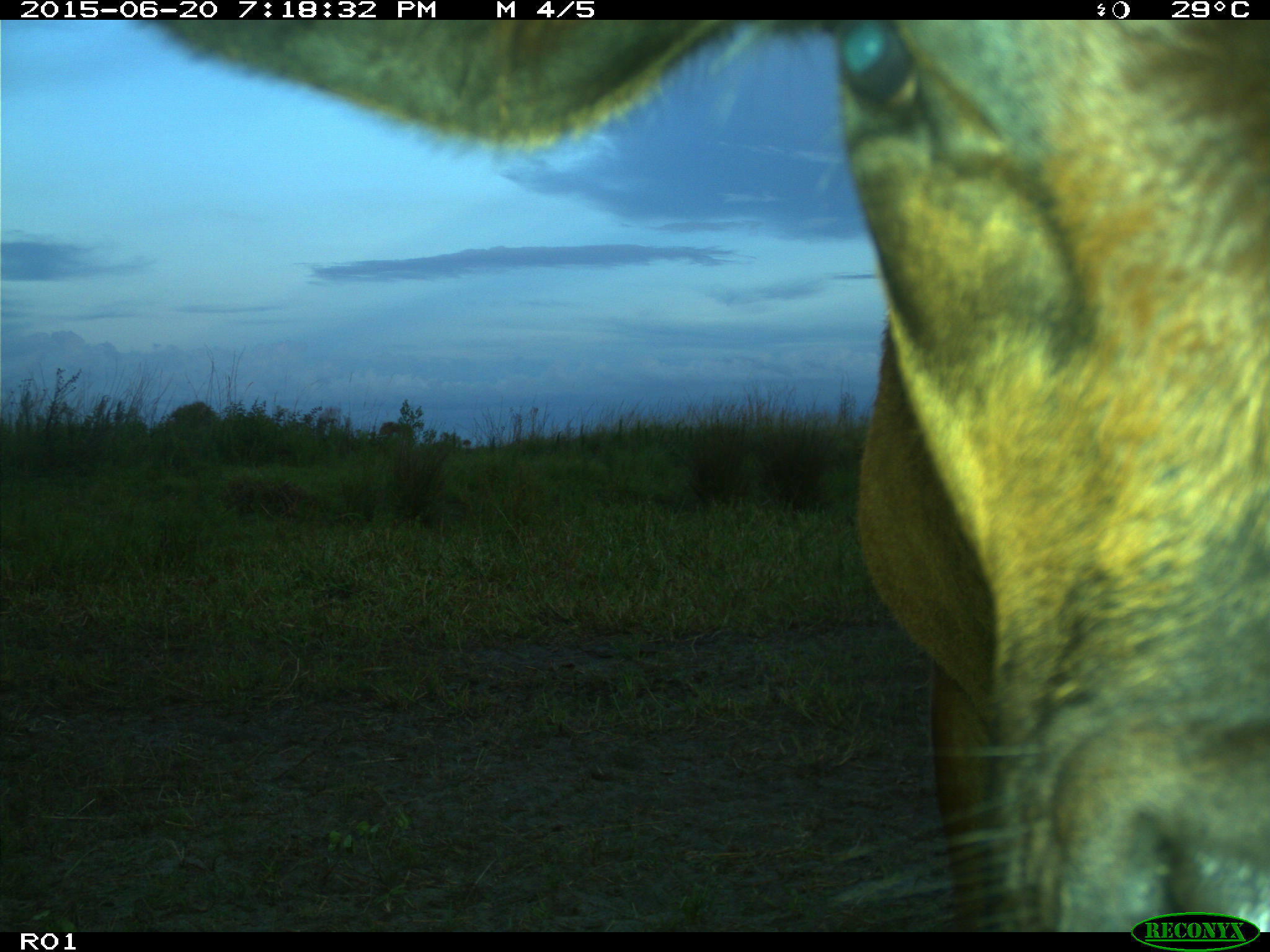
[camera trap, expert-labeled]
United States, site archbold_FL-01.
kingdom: Animalia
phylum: Chordata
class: Mammalia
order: Artiodactyla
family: Bovidae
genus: Bos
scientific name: Bos taurus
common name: domestic cow